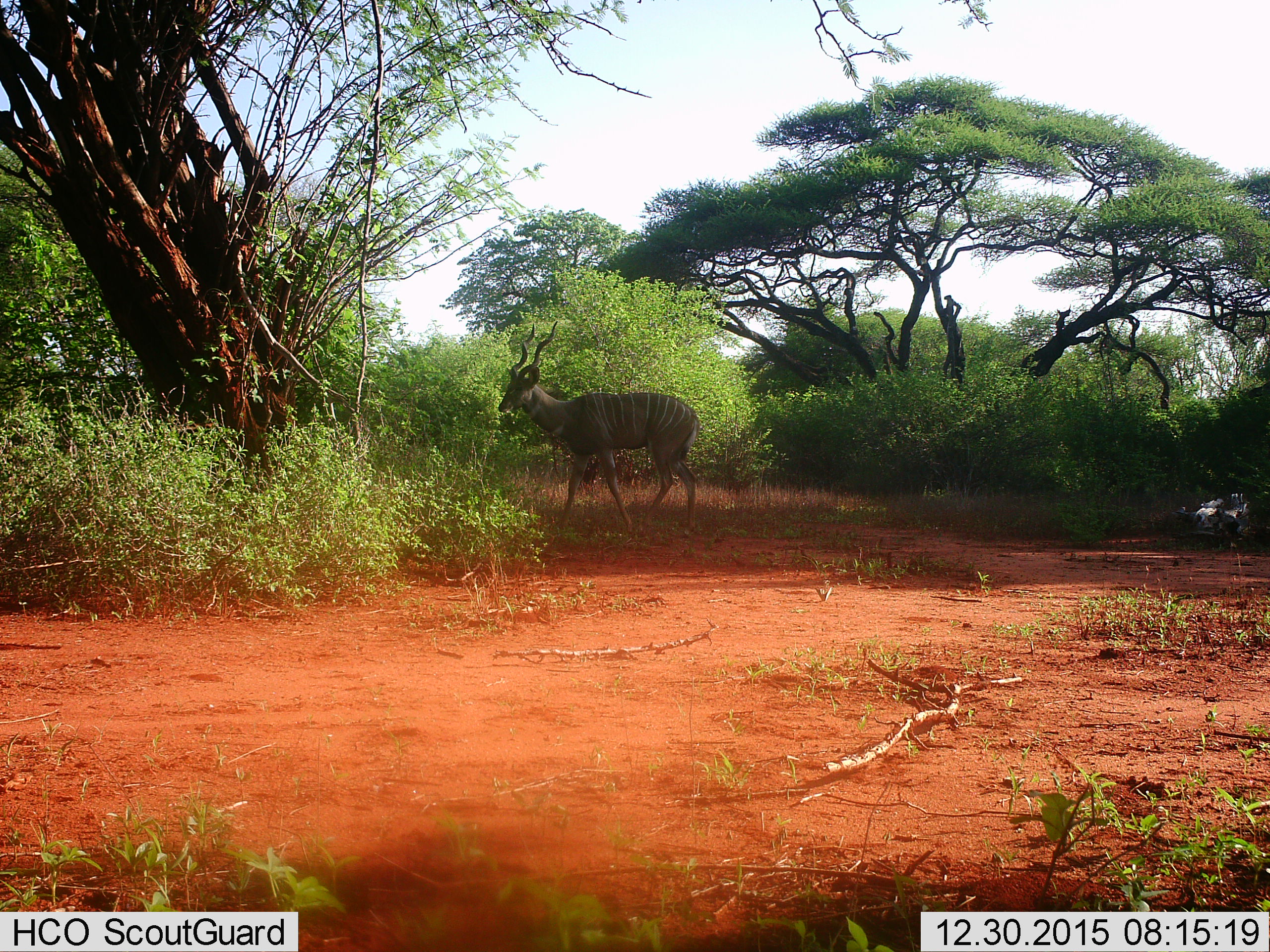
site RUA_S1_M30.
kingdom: Animalia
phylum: Chordata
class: Mammalia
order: Artiodactyla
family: Bovidae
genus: Tragelaphus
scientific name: Tragelaphus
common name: kudu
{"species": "kudu (Tragelaphus)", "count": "1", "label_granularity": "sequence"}